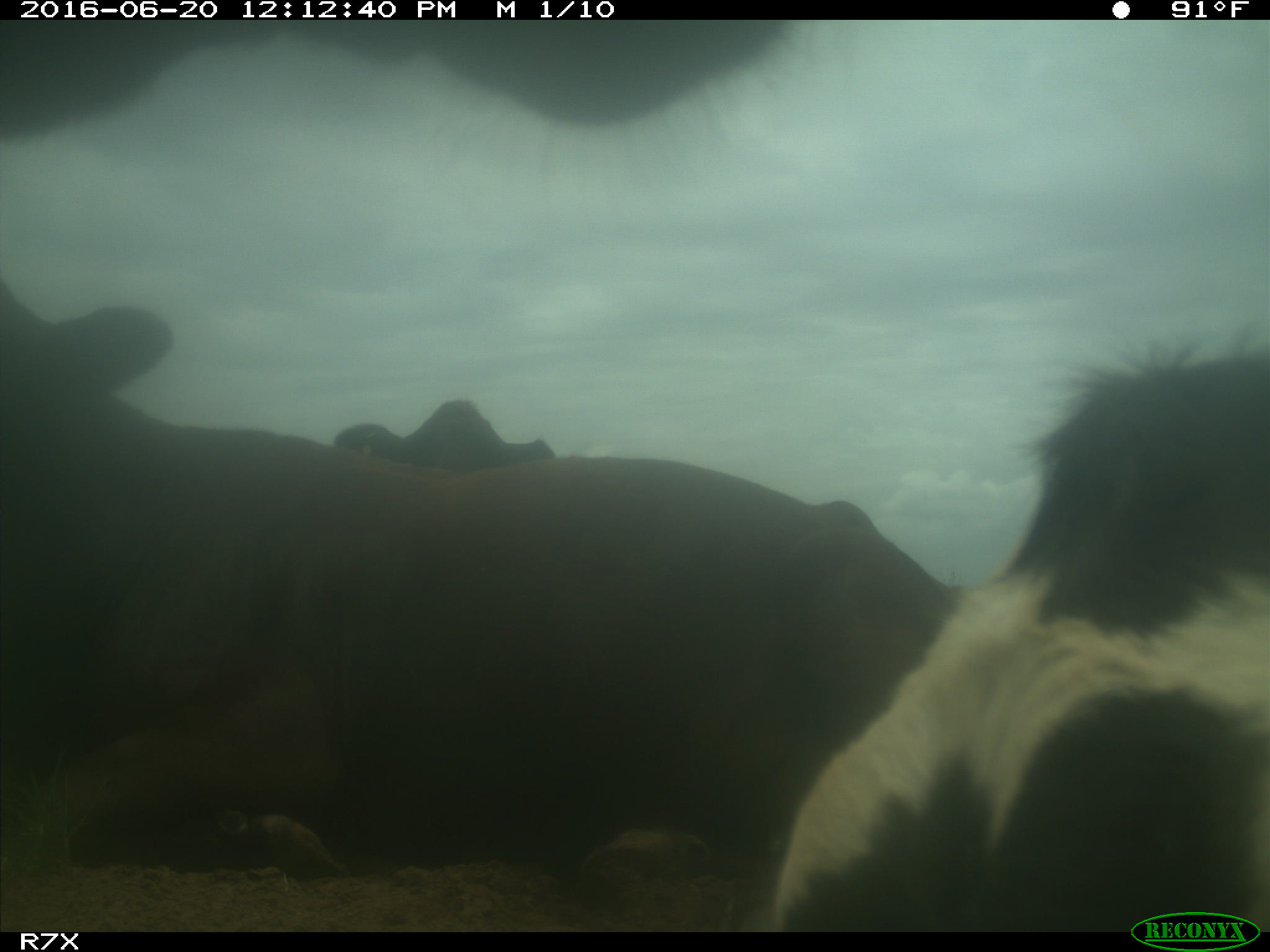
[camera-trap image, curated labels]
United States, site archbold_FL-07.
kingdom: Animalia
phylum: Chordata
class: Mammalia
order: Artiodactyla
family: Bovidae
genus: Bos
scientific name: Bos taurus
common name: domestic cow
Bos taurus (domestic cow).